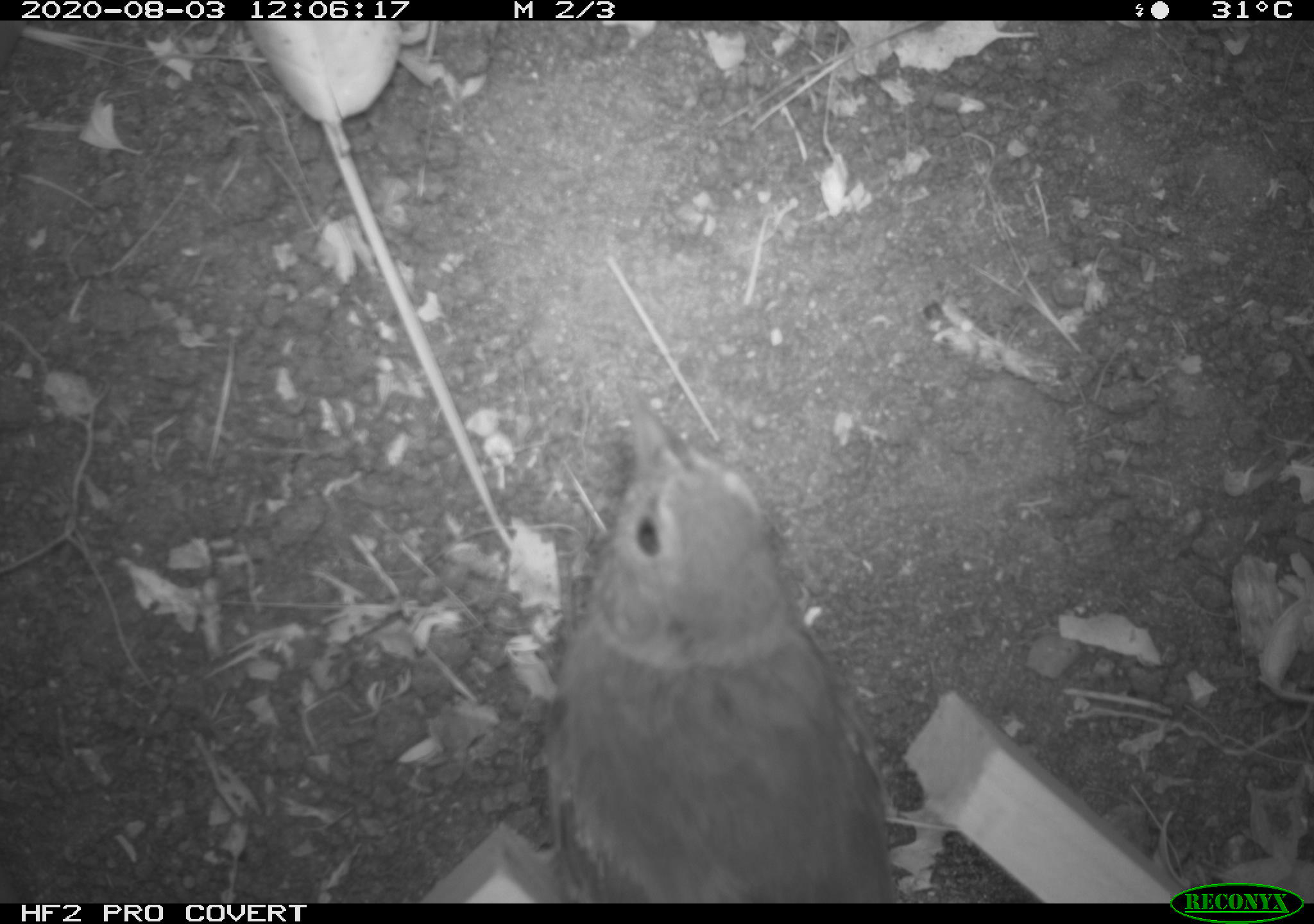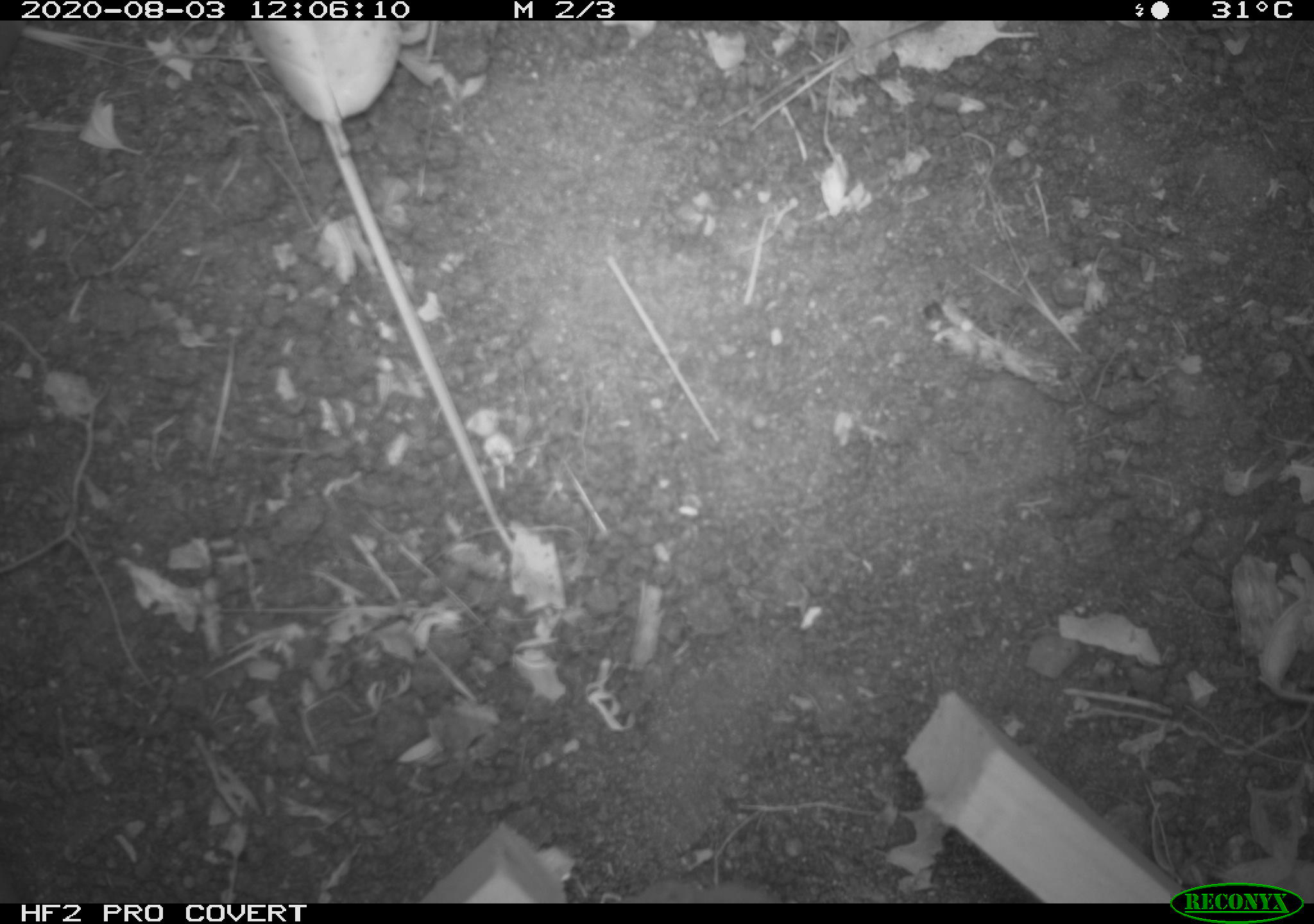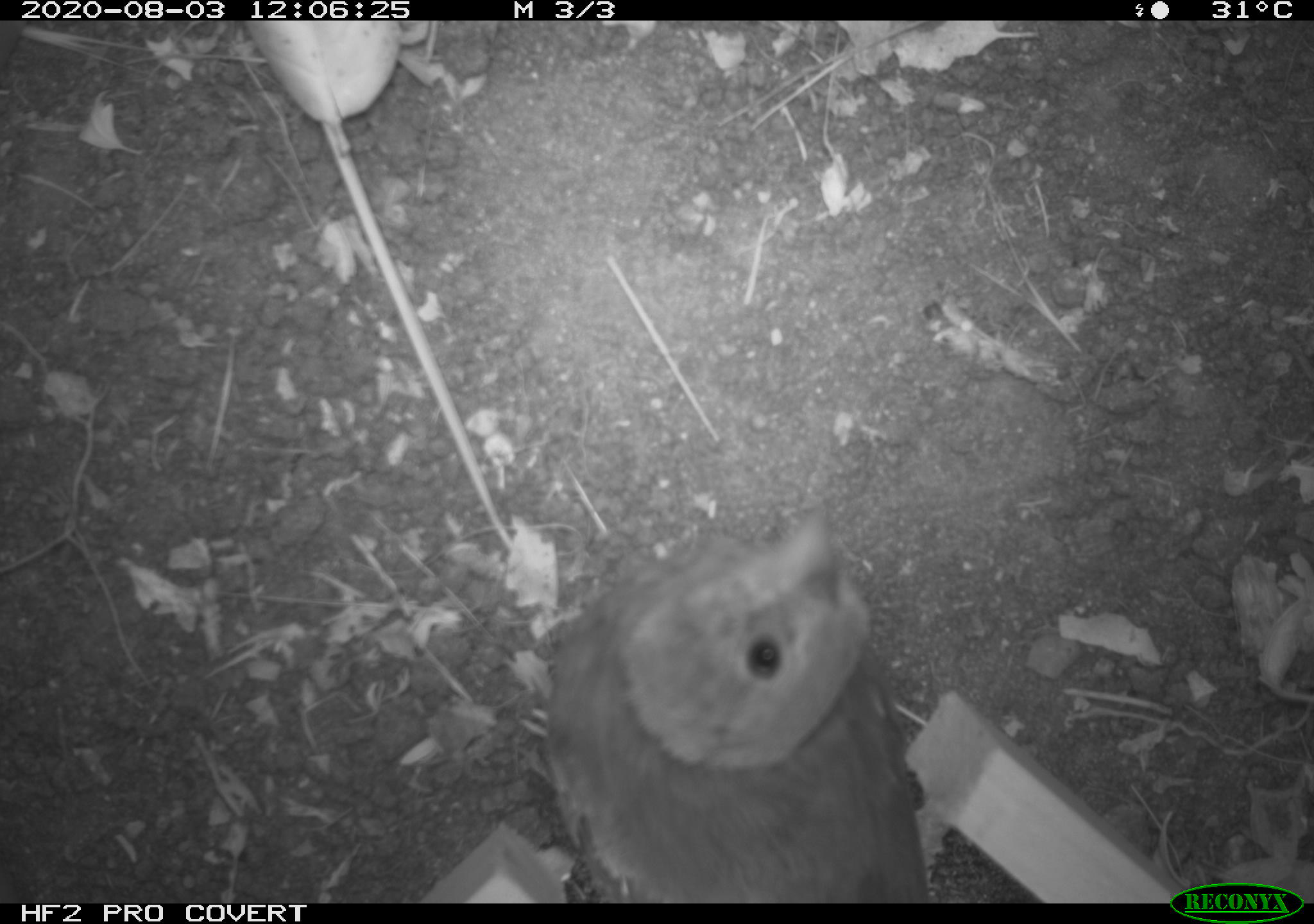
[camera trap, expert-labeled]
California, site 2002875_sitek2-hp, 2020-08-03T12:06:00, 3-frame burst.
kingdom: Animalia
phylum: Chordata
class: Aves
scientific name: Aves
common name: bird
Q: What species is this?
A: Bird (Aves).